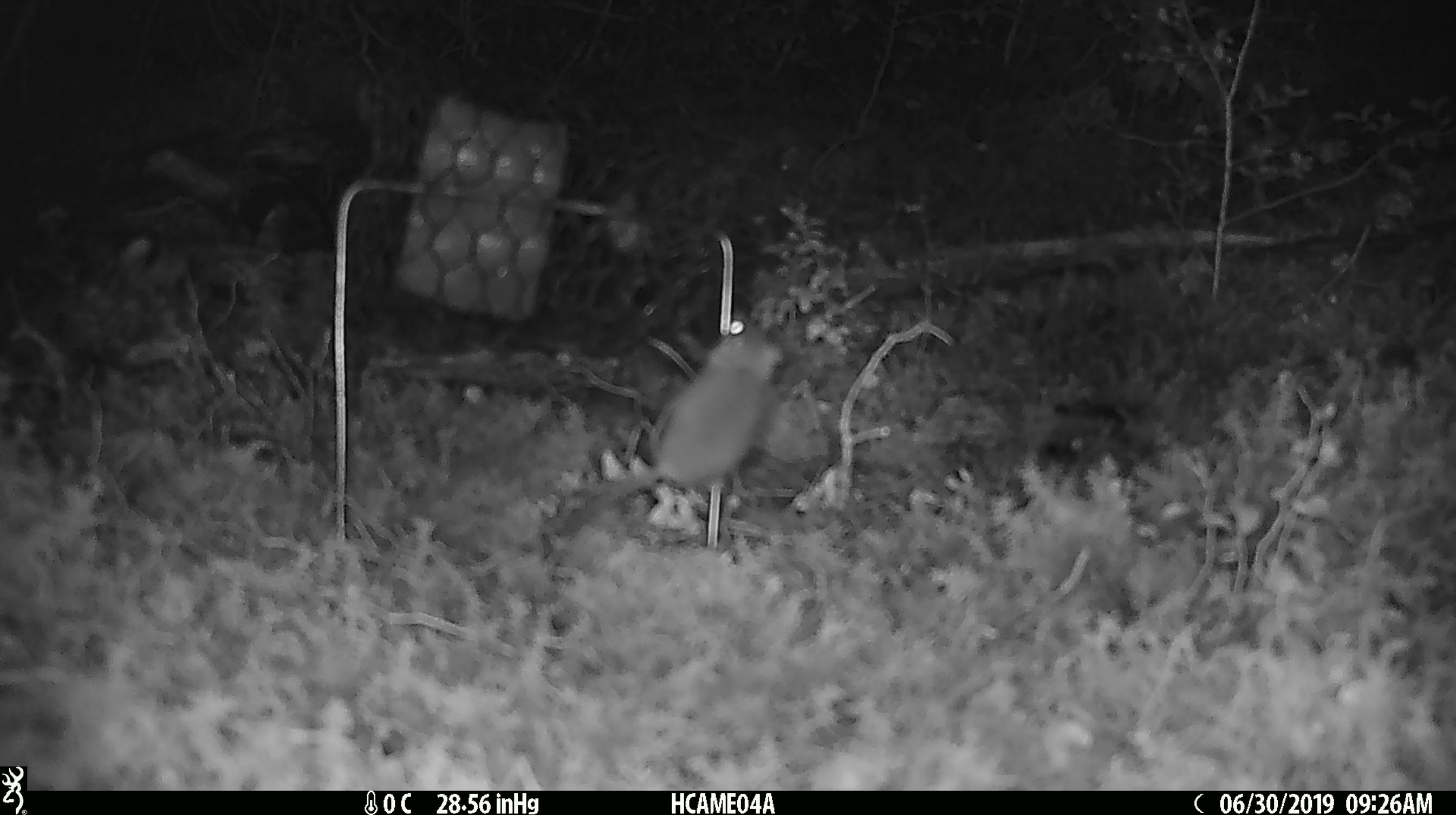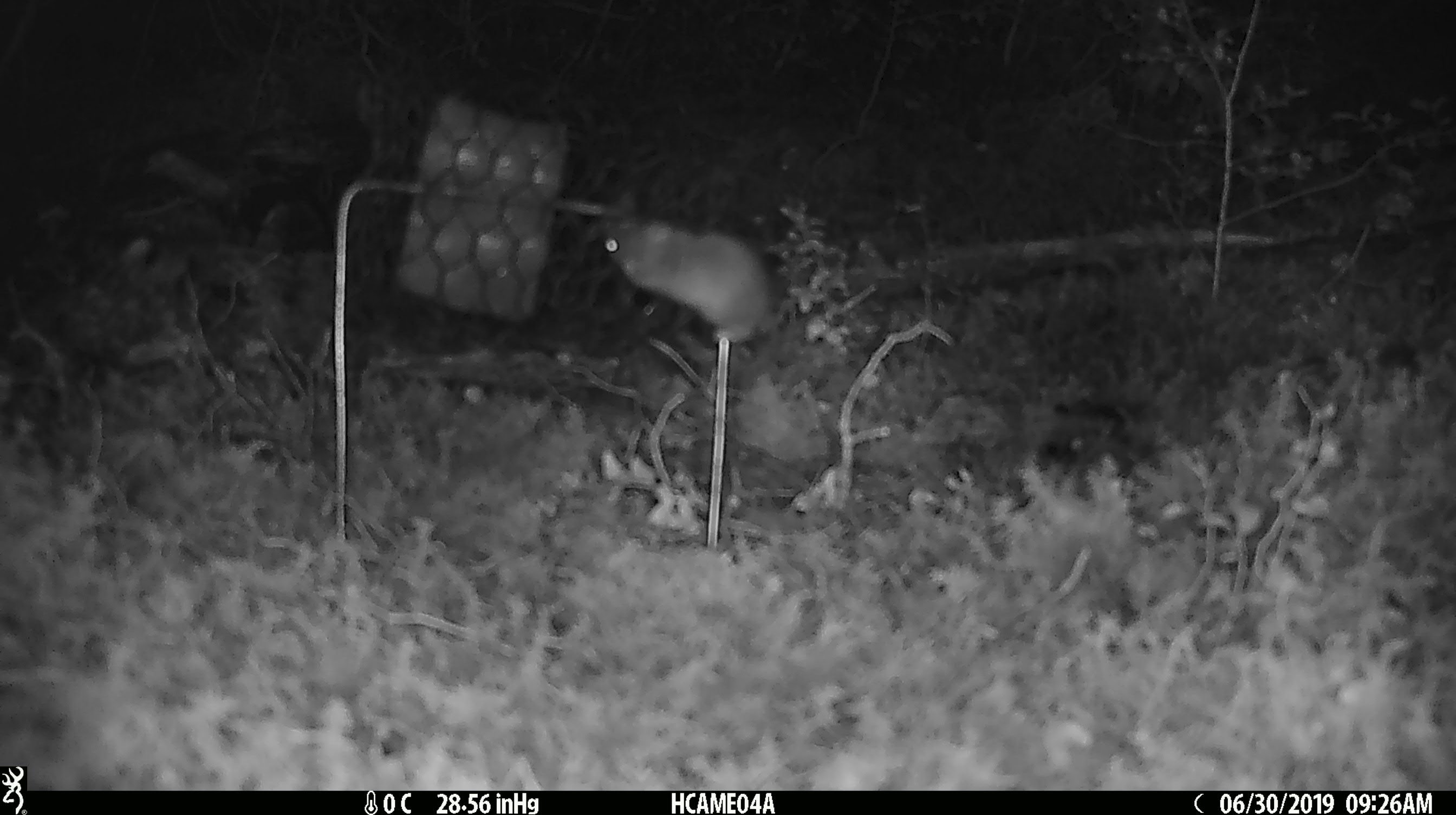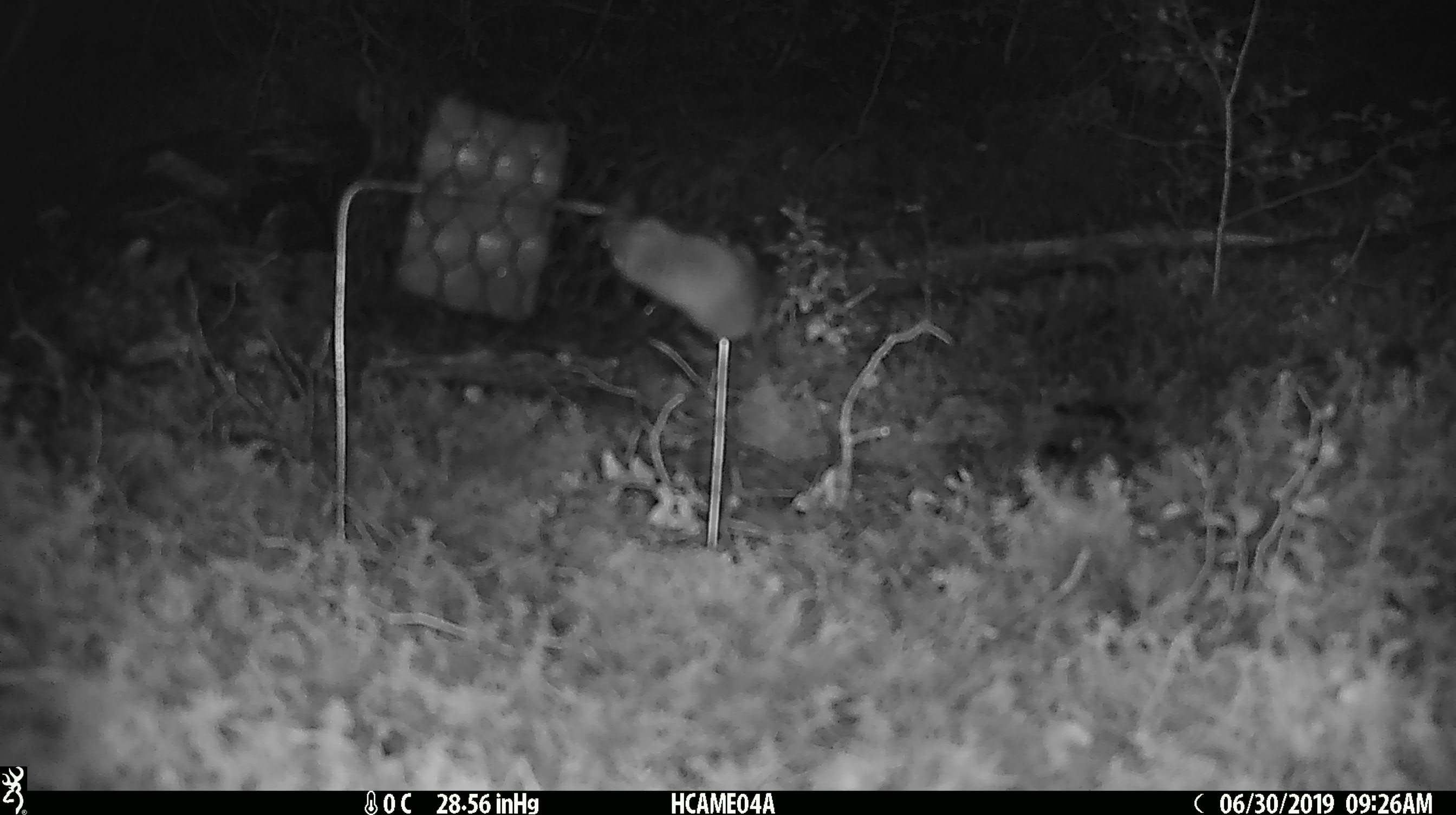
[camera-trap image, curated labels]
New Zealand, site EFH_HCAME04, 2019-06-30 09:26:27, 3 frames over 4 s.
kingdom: Animalia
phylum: Chordata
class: Mammalia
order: Rodentia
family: Muridae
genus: Mus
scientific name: Mus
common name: mouse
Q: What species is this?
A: Mouse (Mus).